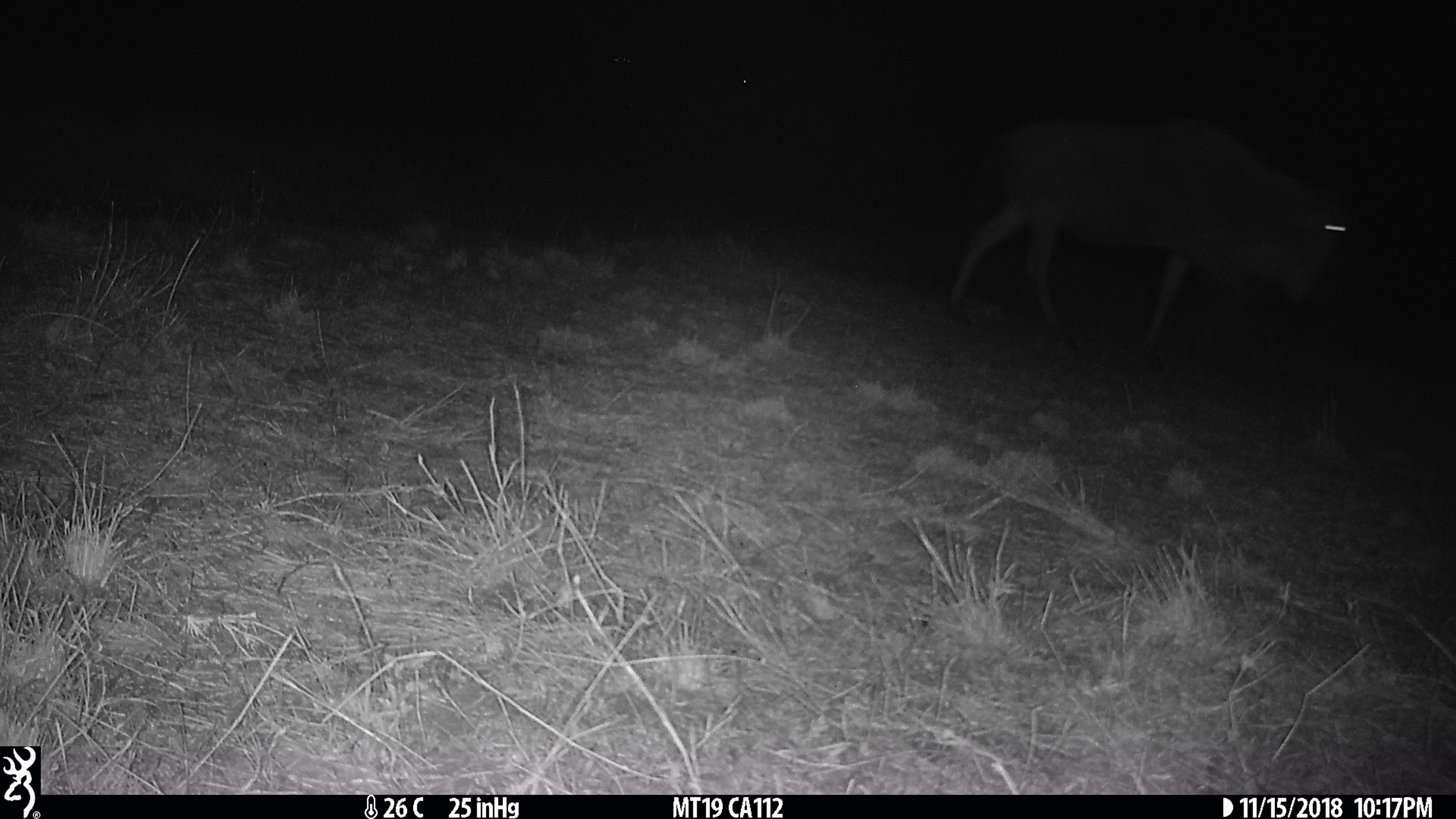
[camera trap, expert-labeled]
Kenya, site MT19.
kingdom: Animalia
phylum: Chordata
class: Mammalia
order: Artiodactyla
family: Bovidae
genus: Connochaetes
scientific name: Connochaetes taurinus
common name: blue wildebeest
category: wildebeest